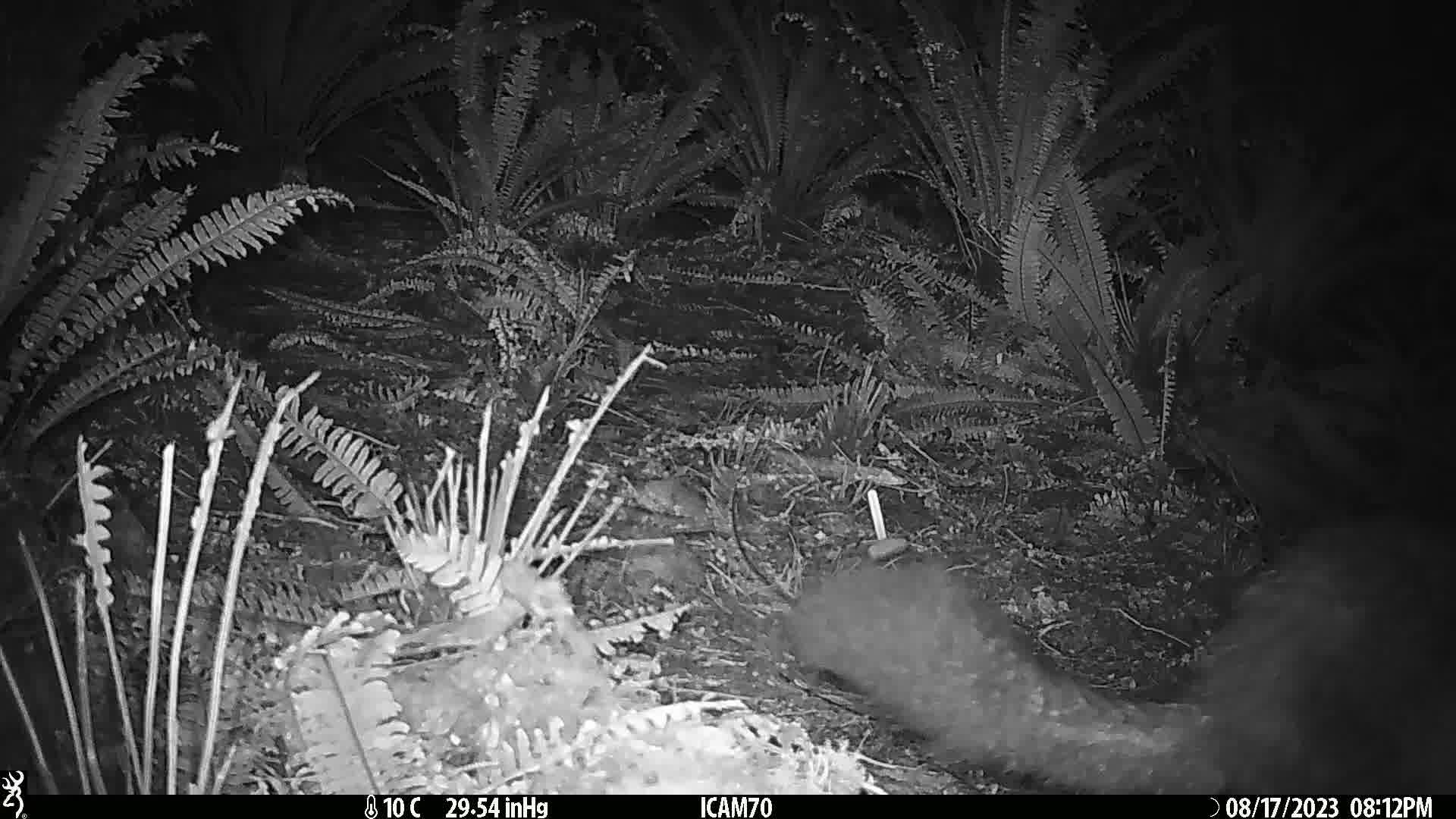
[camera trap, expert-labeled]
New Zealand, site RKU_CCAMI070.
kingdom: Animalia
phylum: Chordata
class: Mammalia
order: Diprotodontia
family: Phalangeridae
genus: Trichosurus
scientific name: Trichosurus vulpecula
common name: common brushtail possum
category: possum